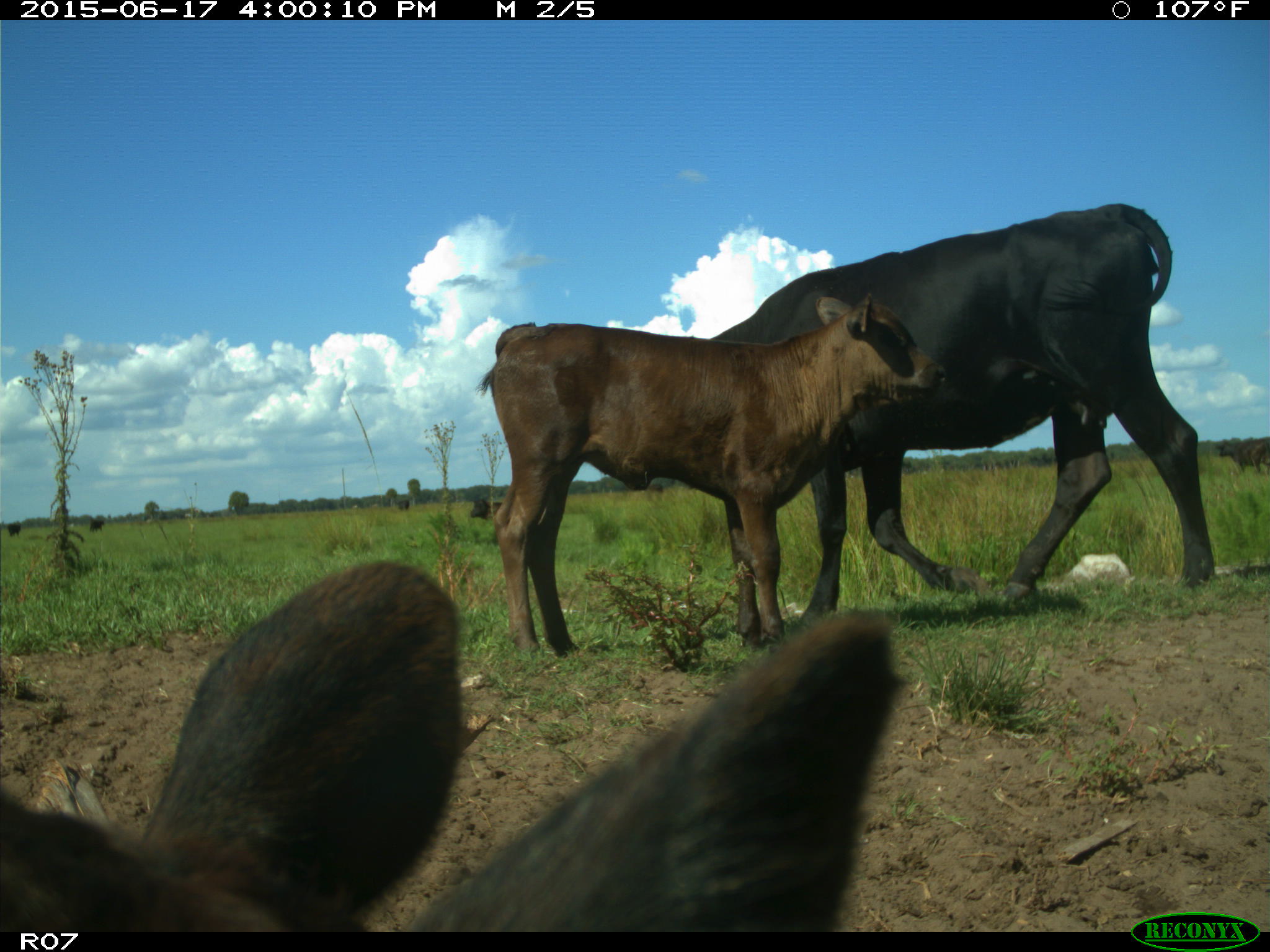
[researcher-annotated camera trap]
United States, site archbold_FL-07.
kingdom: Animalia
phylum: Chordata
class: Mammalia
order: Artiodactyla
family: Bovidae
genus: Bos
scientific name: Bos taurus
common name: domestic cow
Bos taurus (domestic cow).